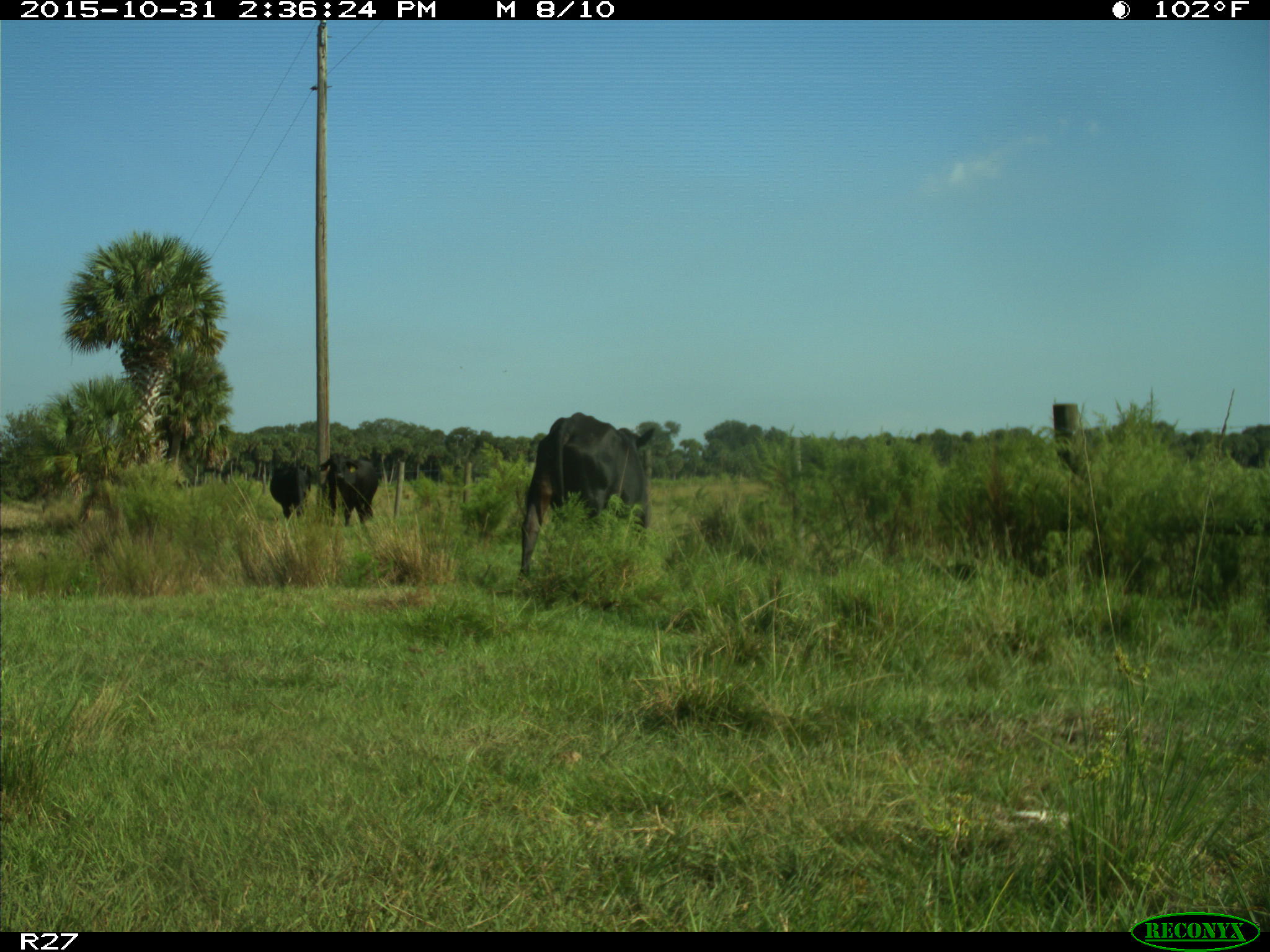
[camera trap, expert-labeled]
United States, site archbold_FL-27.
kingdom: Animalia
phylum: Chordata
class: Mammalia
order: Artiodactyla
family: Bovidae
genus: Bos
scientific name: Bos taurus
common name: domestic cow